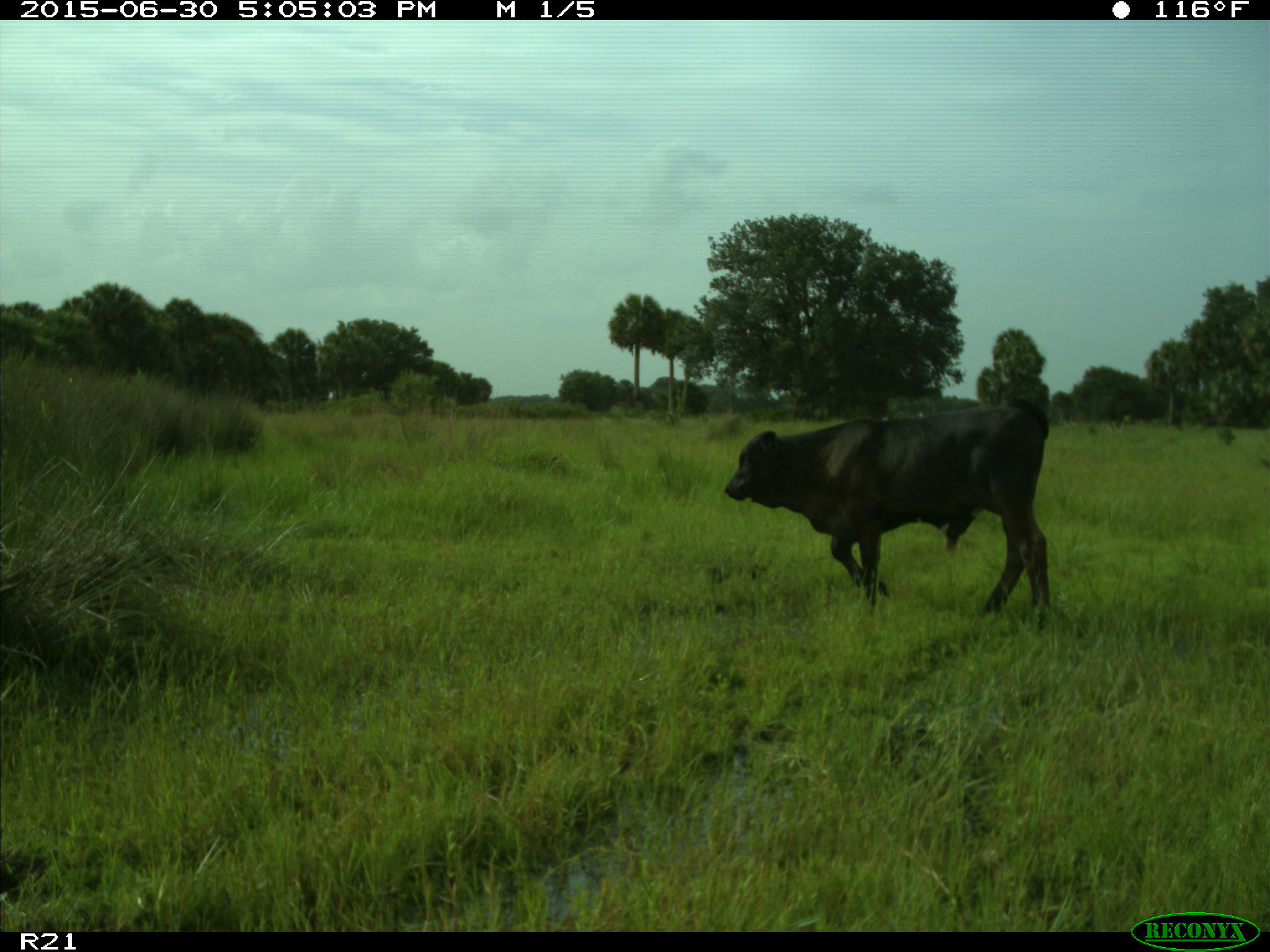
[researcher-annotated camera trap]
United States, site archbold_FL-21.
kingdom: Animalia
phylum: Chordata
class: Mammalia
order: Artiodactyla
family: Bovidae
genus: Bos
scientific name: Bos taurus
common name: domestic cow